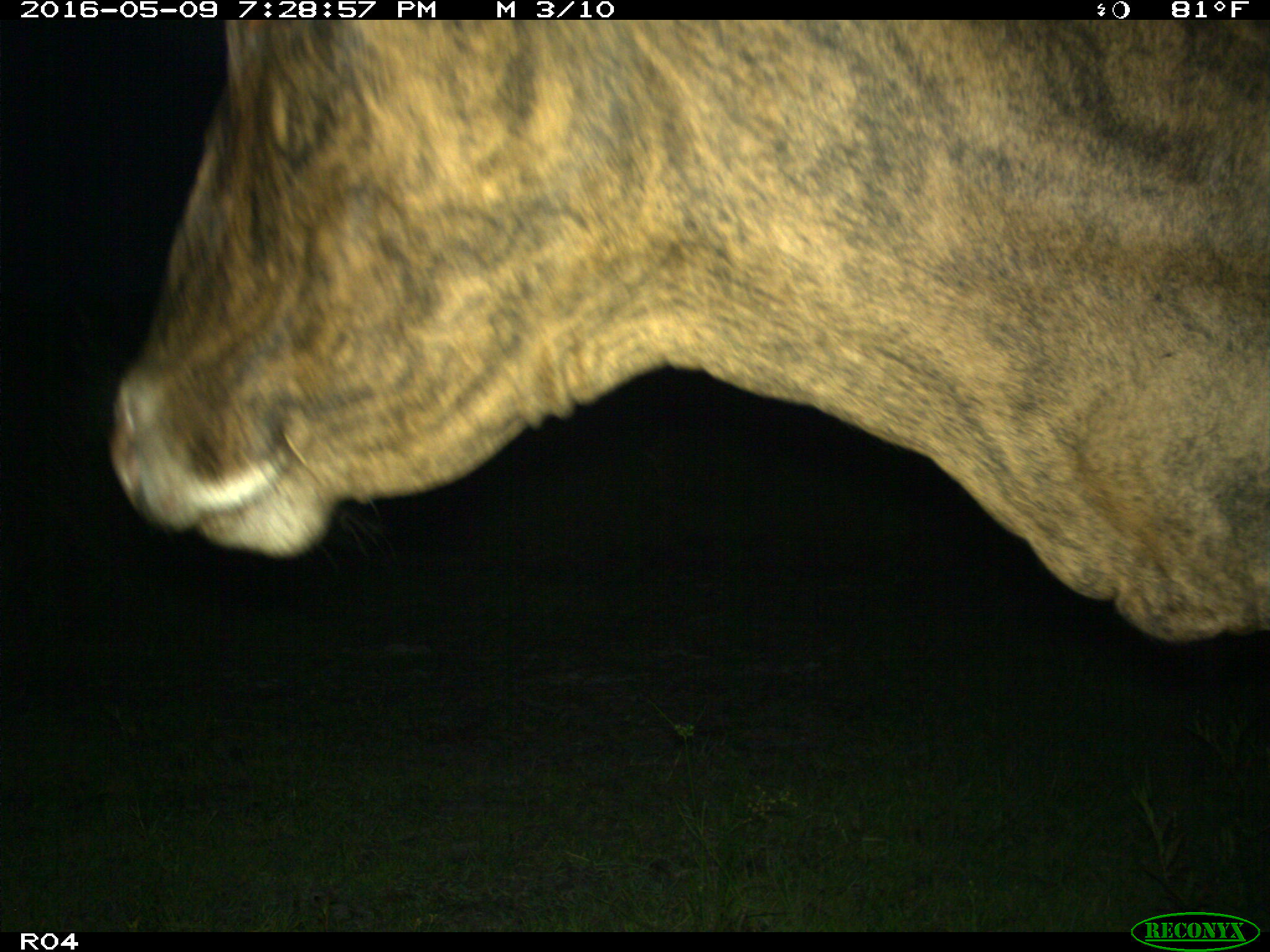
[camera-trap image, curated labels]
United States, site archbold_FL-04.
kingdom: Animalia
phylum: Chordata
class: Mammalia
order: Artiodactyla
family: Bovidae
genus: Bos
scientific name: Bos taurus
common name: domestic cow